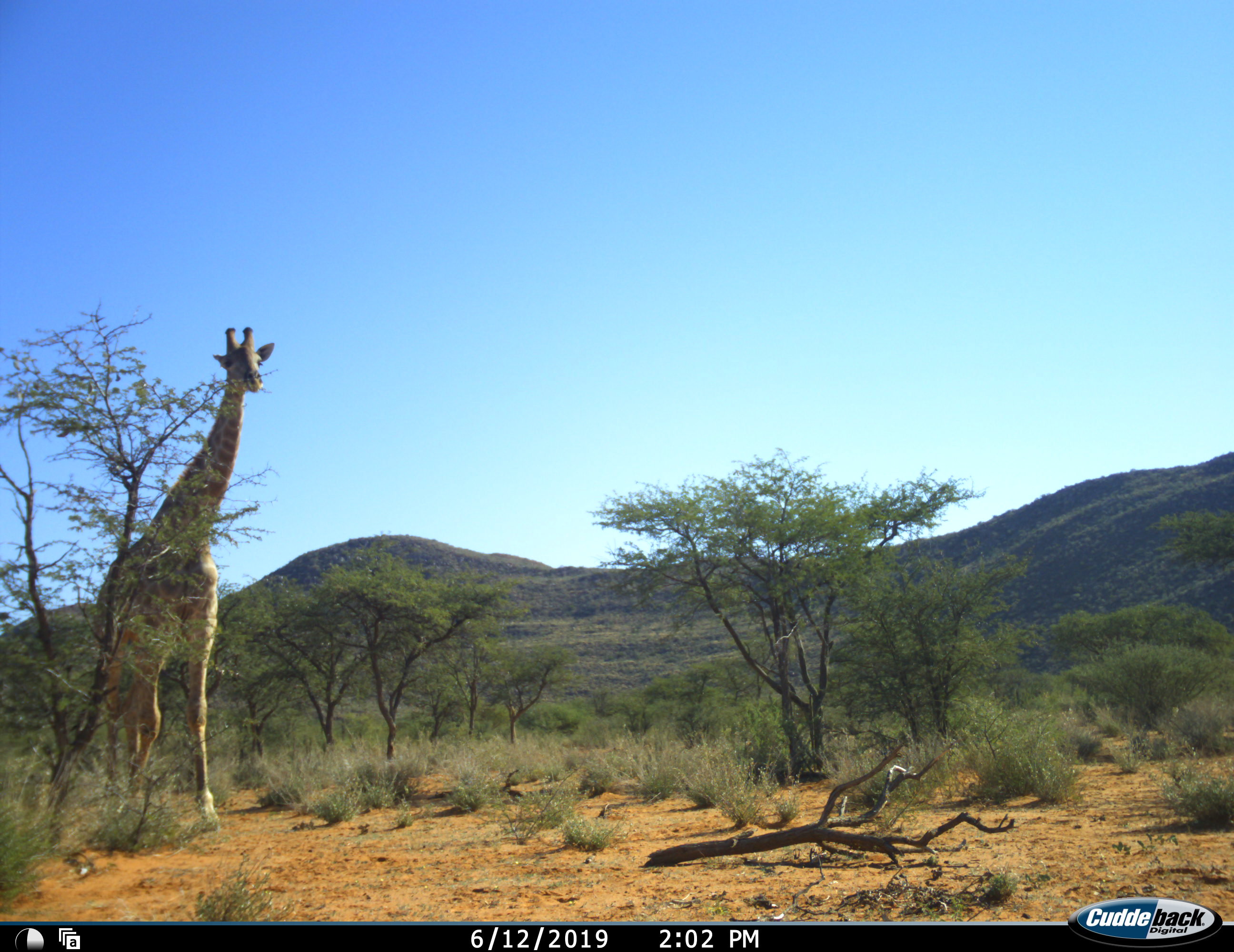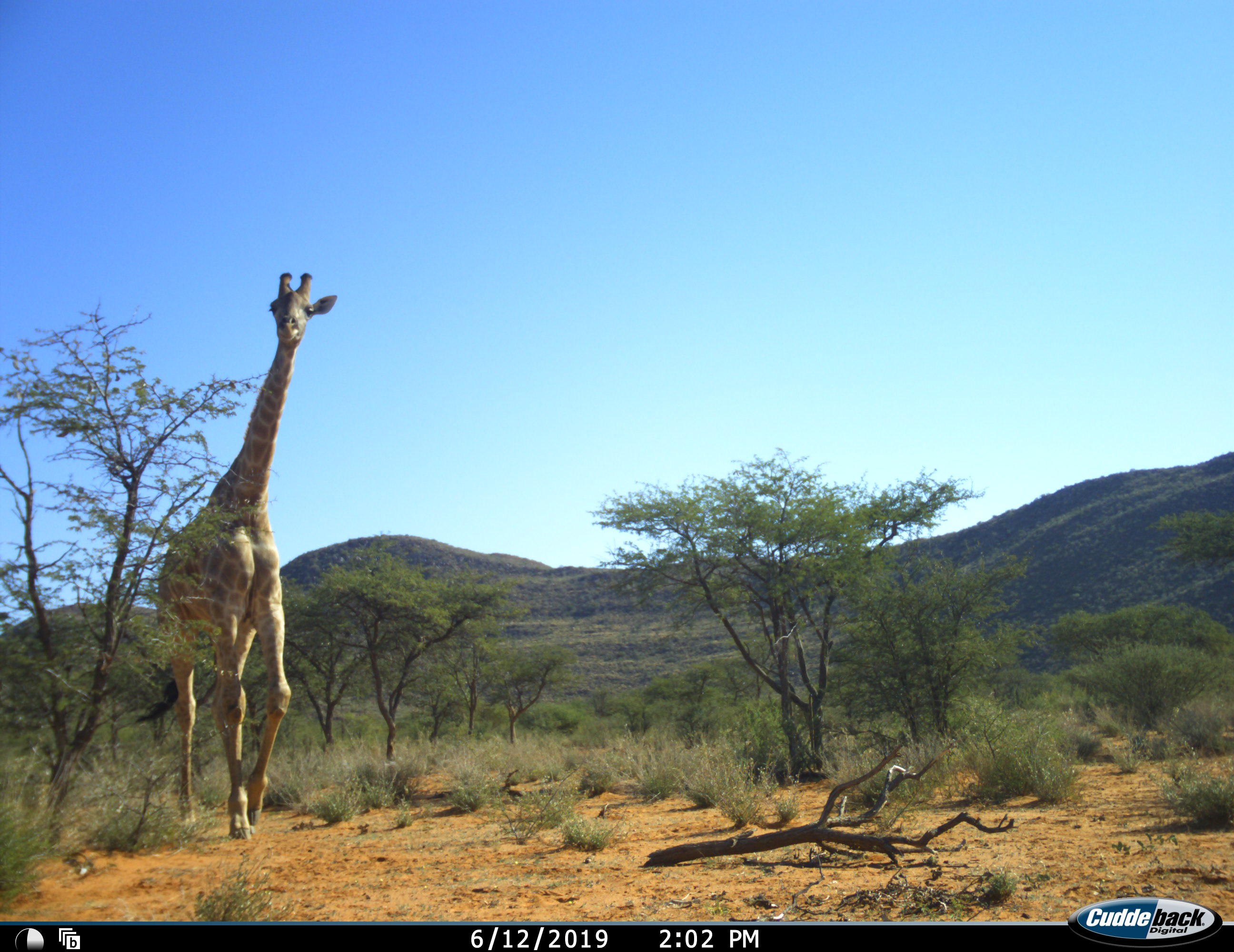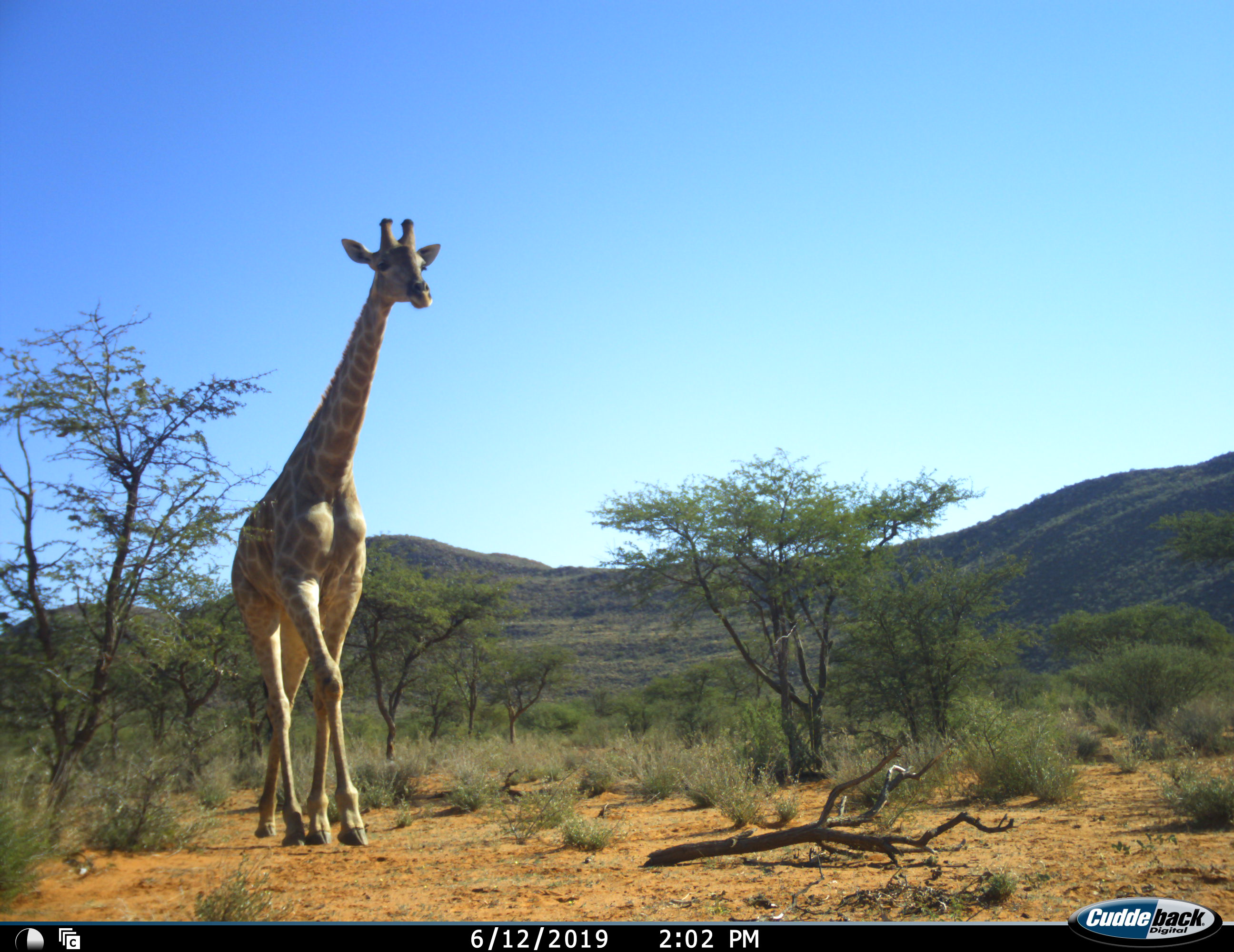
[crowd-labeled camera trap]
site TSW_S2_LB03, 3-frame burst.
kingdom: Animalia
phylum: Chordata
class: Mammalia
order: Artiodactyla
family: Giraffidae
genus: Giraffa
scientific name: Giraffa camelopardalis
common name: giraffe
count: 1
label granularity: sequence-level